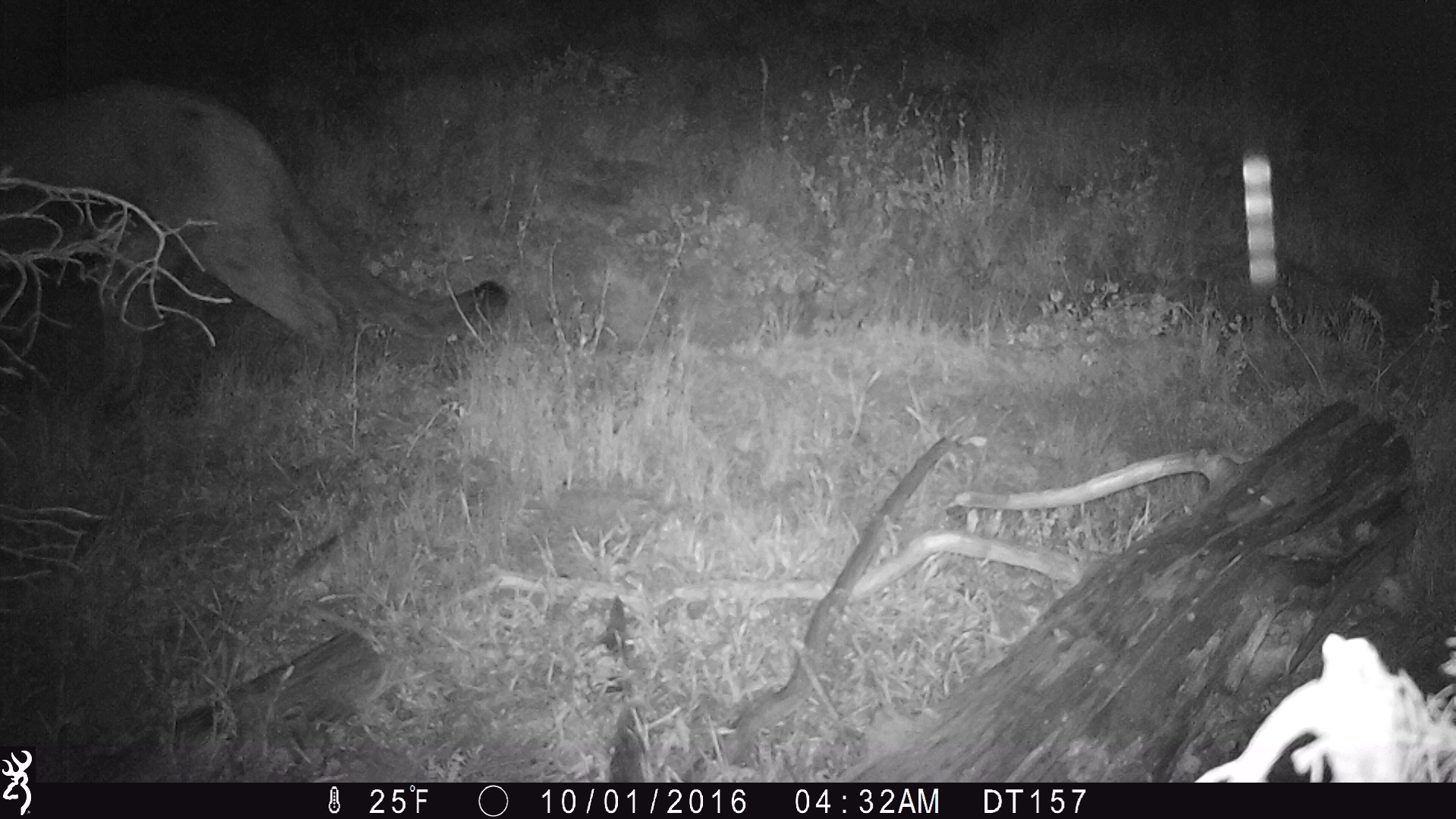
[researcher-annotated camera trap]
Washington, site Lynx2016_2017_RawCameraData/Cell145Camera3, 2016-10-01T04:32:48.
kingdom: Animalia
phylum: Chordata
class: Mammalia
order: Carnivora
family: Felidae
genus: Puma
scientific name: Puma concolor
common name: mountain lion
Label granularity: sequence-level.